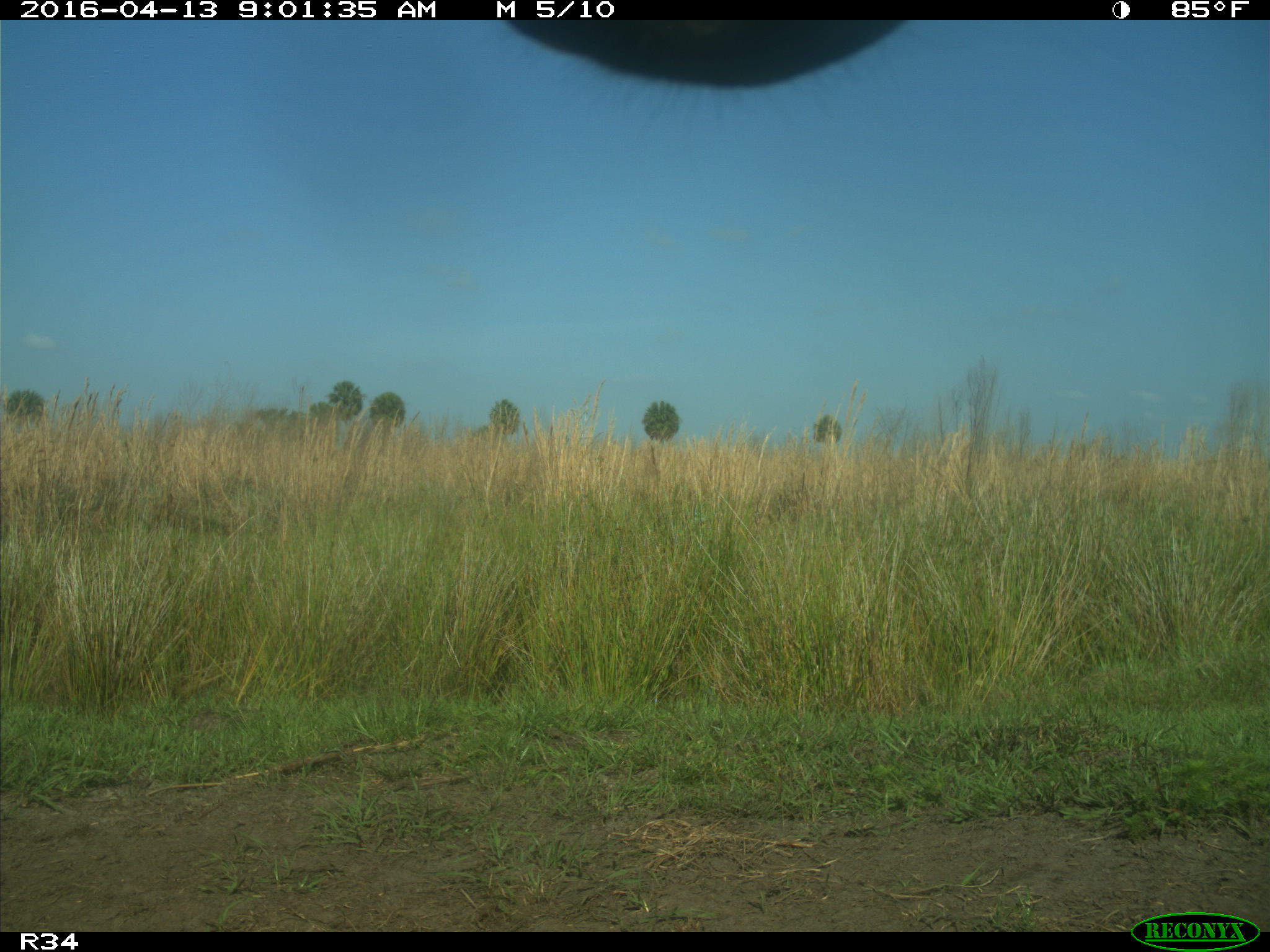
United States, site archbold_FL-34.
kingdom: Animalia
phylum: Chordata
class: Mammalia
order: Artiodactyla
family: Bovidae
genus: Bos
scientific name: Bos taurus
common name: domestic cow